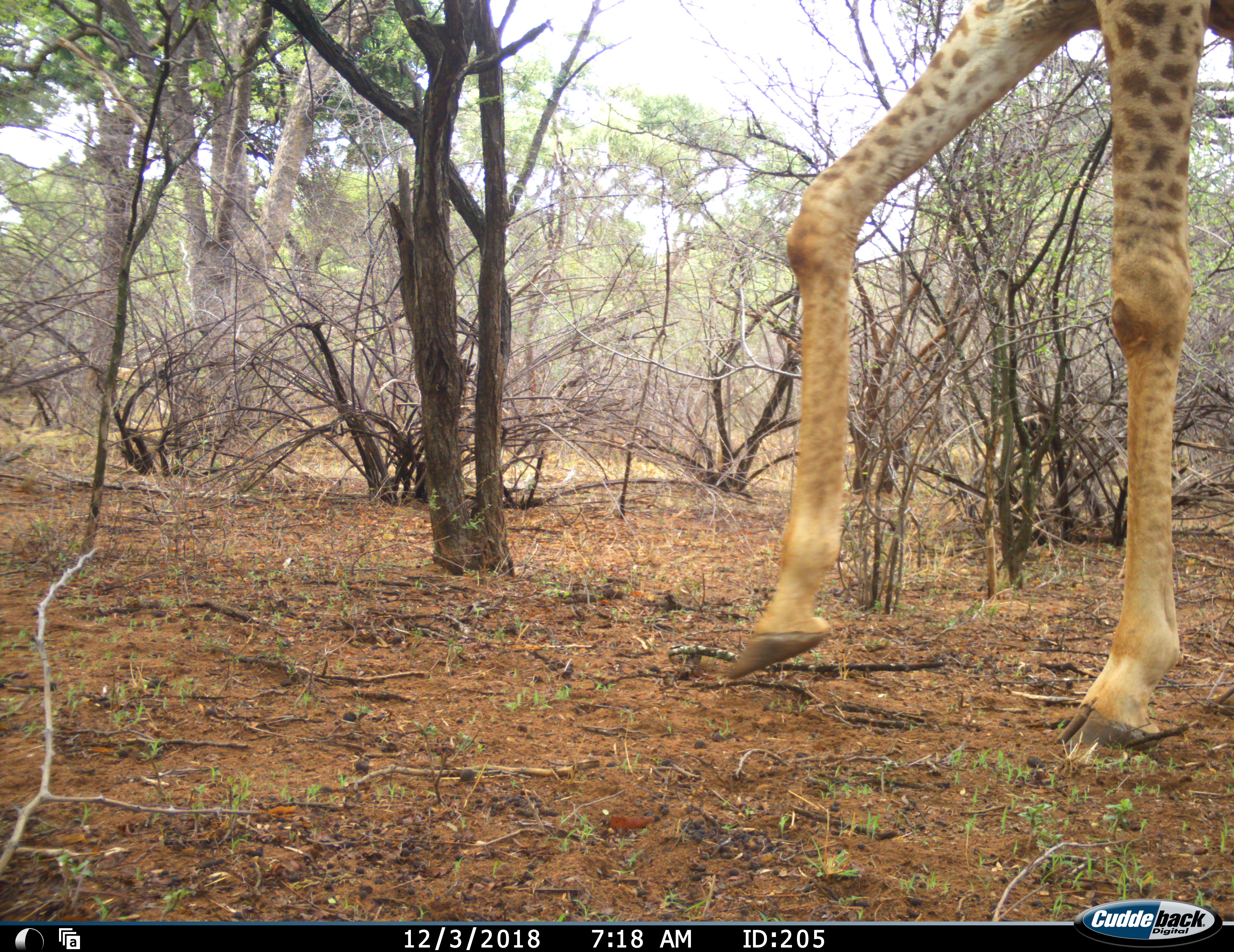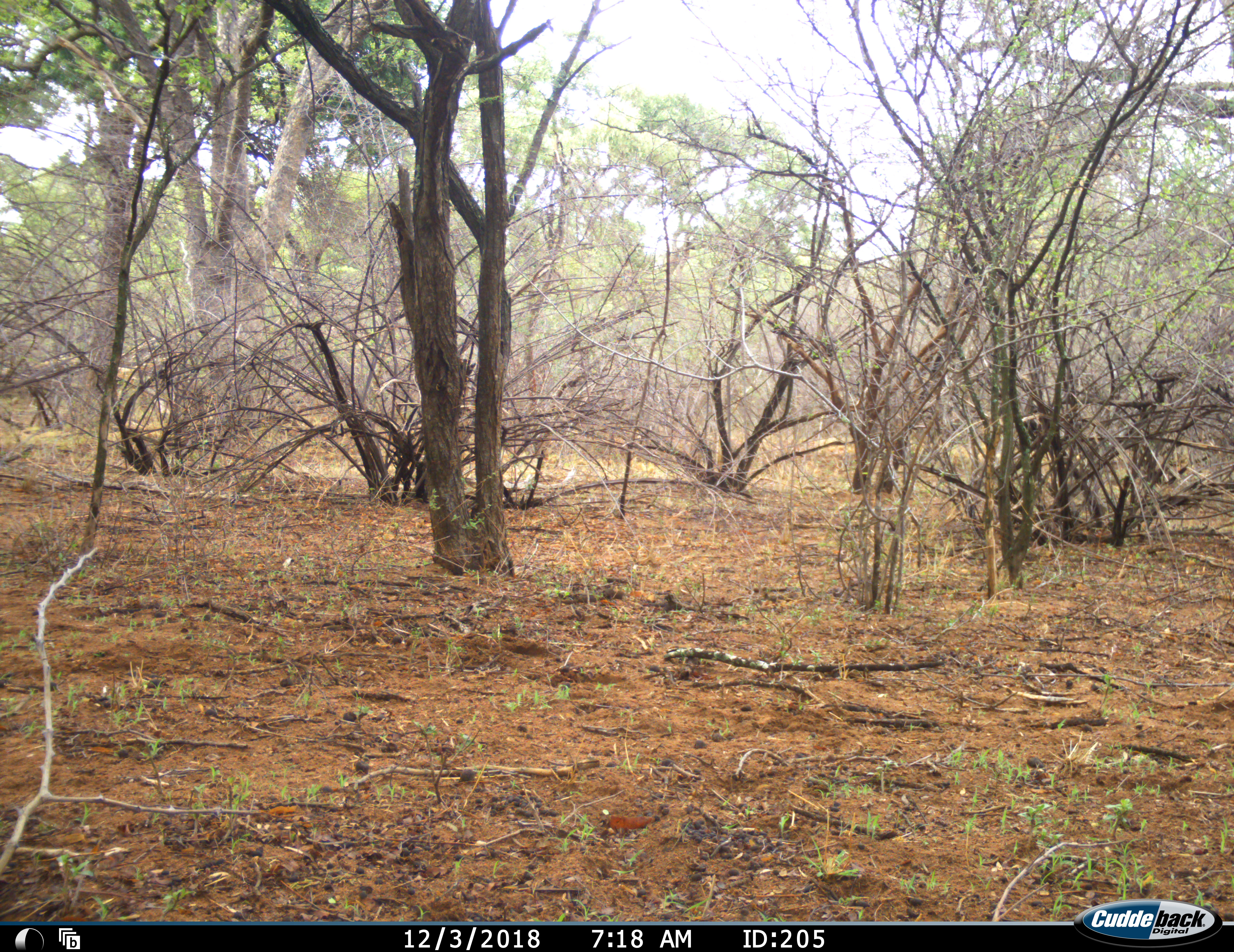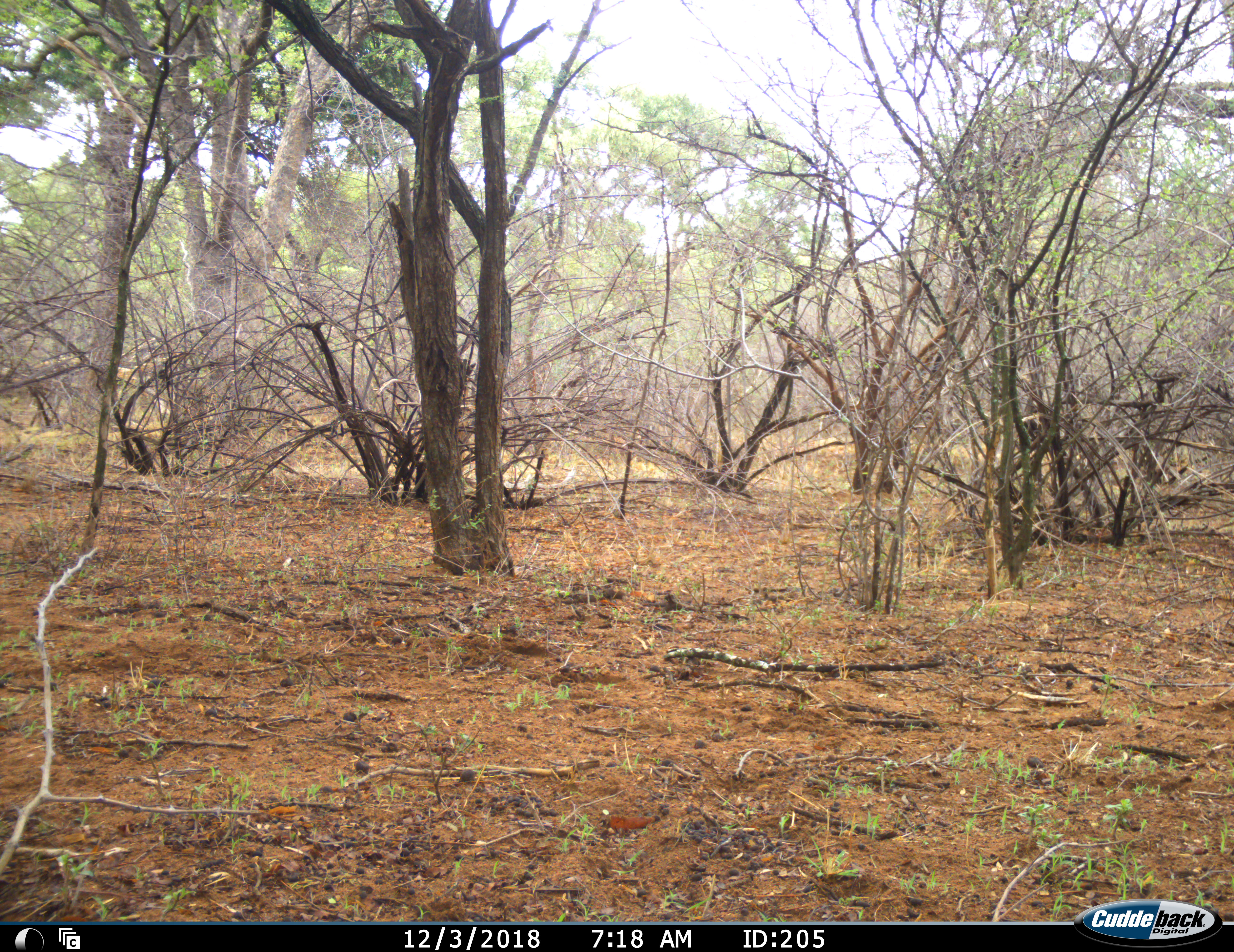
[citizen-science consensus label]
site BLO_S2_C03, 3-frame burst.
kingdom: Animalia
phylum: Chordata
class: Mammalia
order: Artiodactyla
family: Giraffidae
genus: Giraffa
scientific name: Giraffa camelopardalis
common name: giraffe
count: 1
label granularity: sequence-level